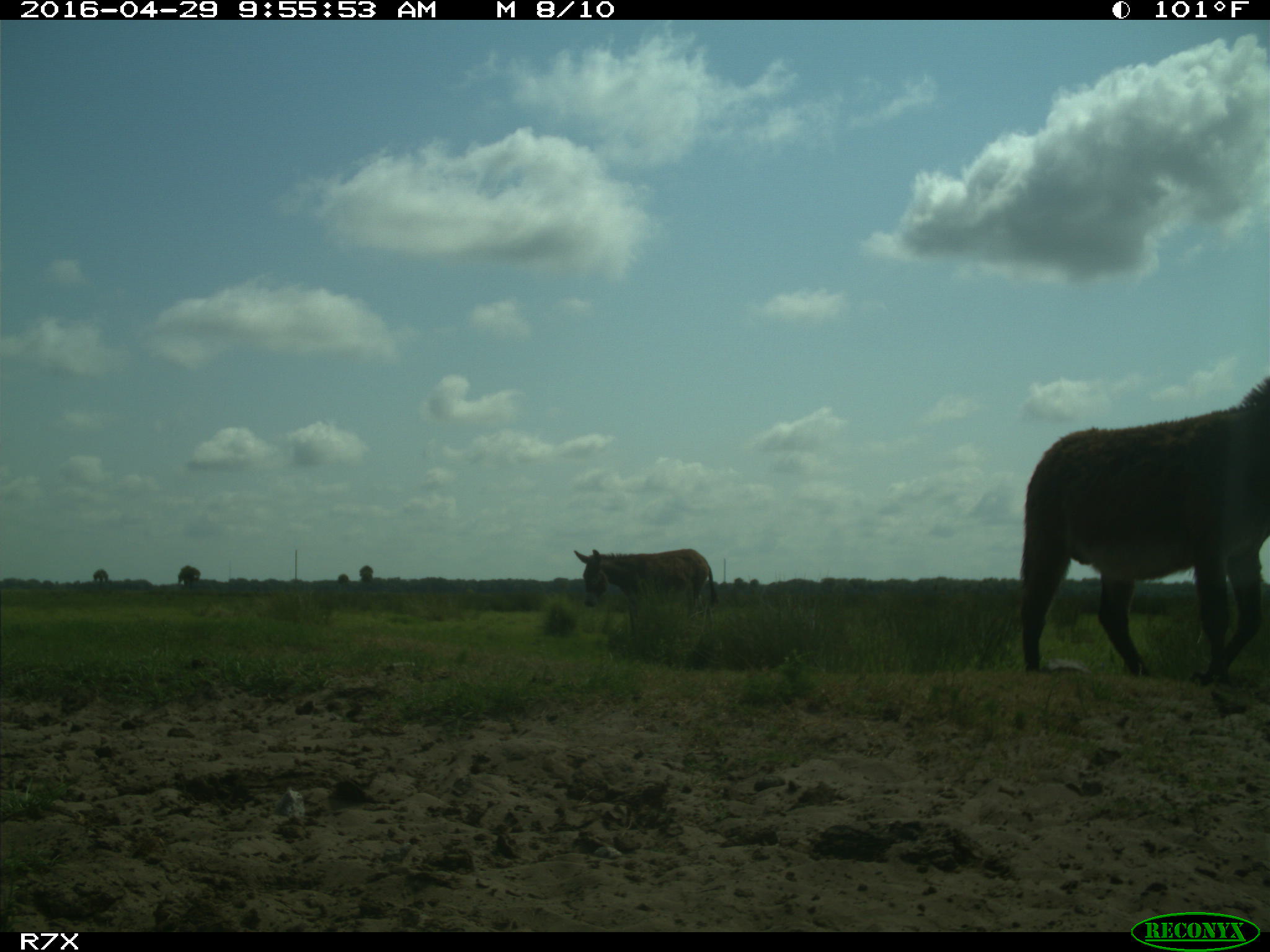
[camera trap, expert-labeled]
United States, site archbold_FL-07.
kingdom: Animalia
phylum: Chordata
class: Mammalia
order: Artiodactyla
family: Bovidae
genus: Bos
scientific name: Bos taurus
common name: domestic cow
Bos taurus (domestic cow).